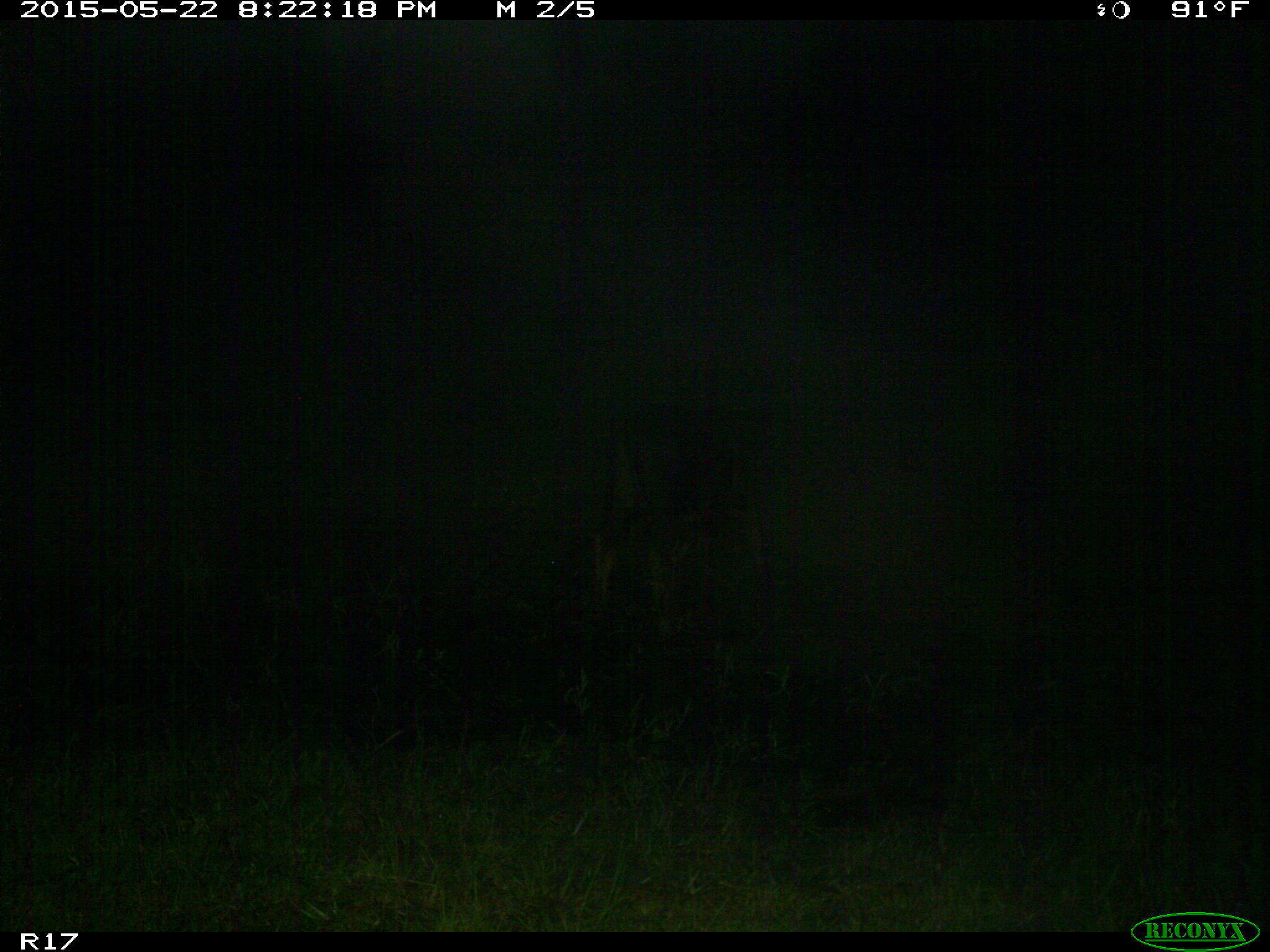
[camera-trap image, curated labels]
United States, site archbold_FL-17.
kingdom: Animalia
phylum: Chordata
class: Mammalia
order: Artiodactyla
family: Bovidae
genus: Bos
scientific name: Bos taurus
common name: domestic cow